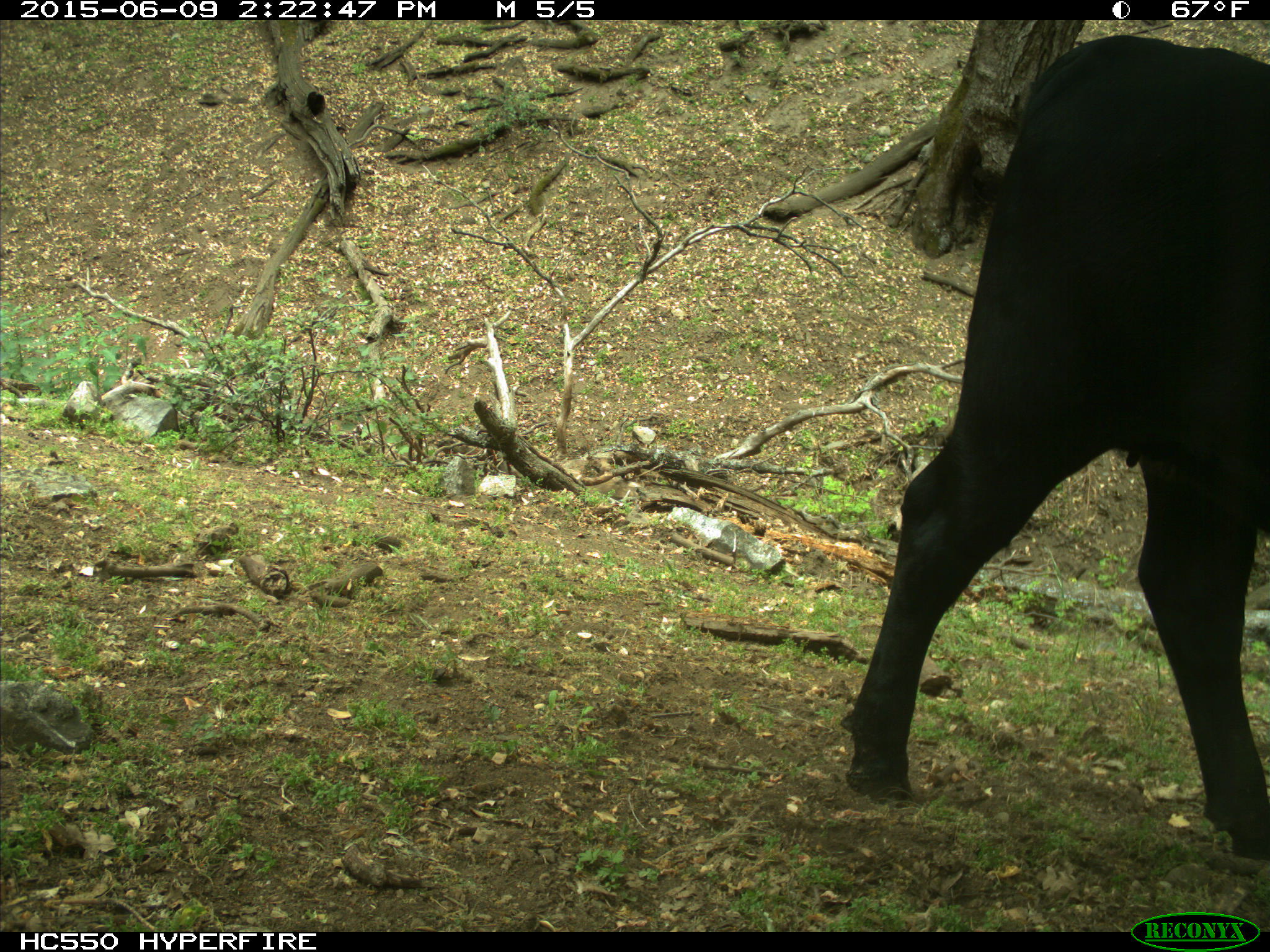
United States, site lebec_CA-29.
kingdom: Animalia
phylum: Chordata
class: Mammalia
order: Artiodactyla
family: Bovidae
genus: Bos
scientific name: Bos taurus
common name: domestic cow